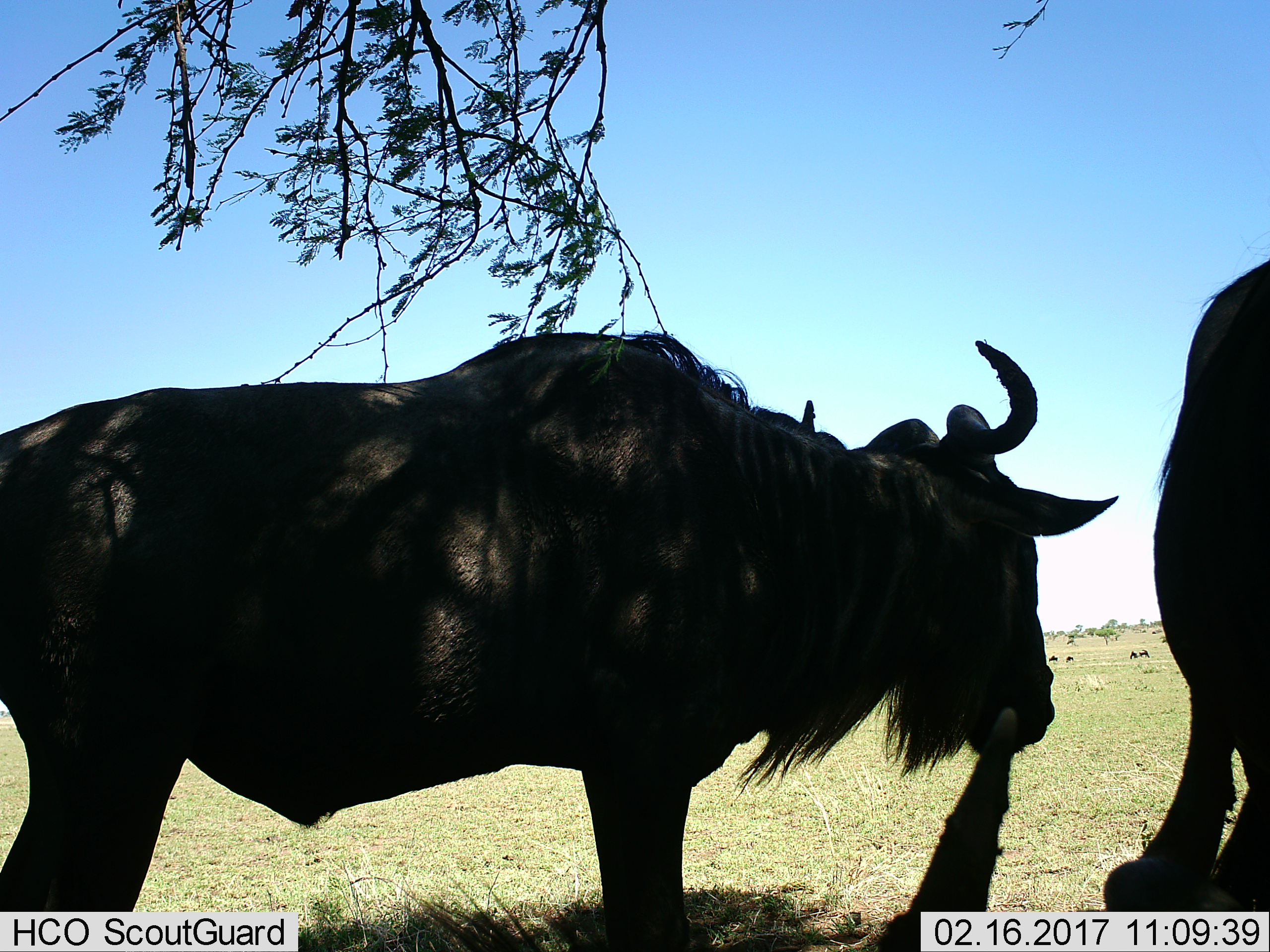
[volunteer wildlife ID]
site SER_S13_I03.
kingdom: Animalia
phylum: Chordata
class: Mammalia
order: Artiodactyla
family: Bovidae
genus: Connochaetes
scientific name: Connochaetes taurinus taurinus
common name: blue wildebeest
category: wildebeestblue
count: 3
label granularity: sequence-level